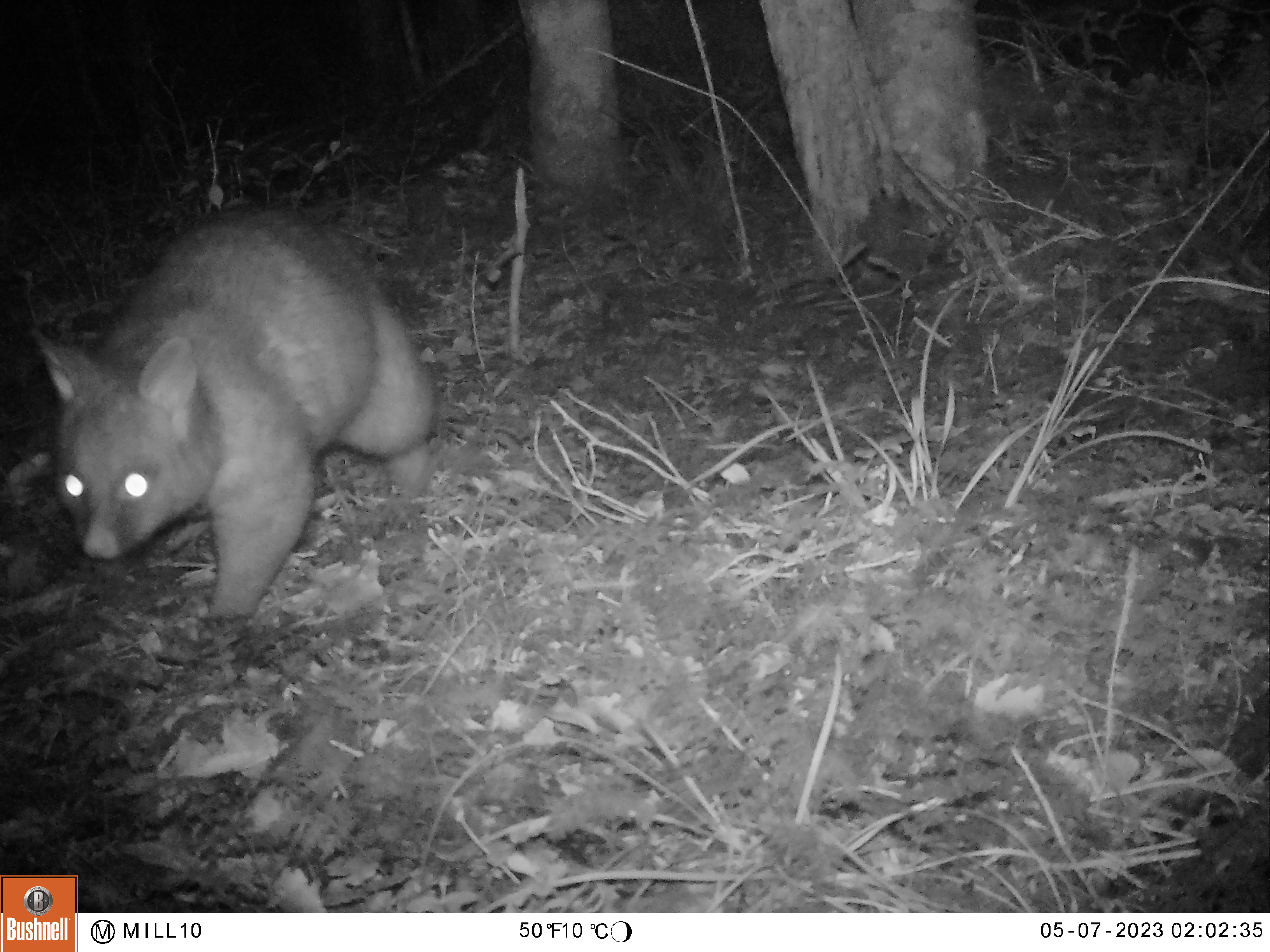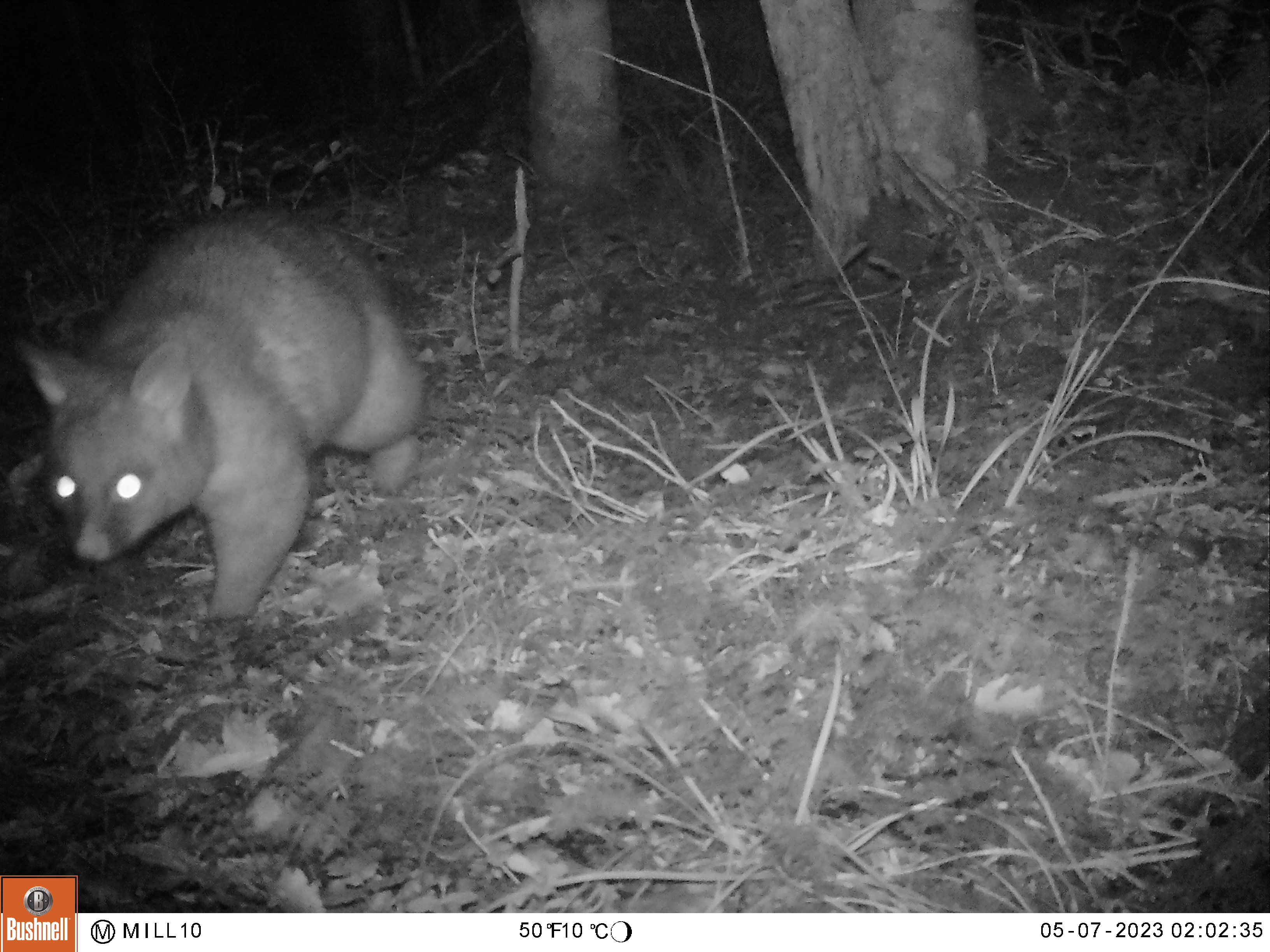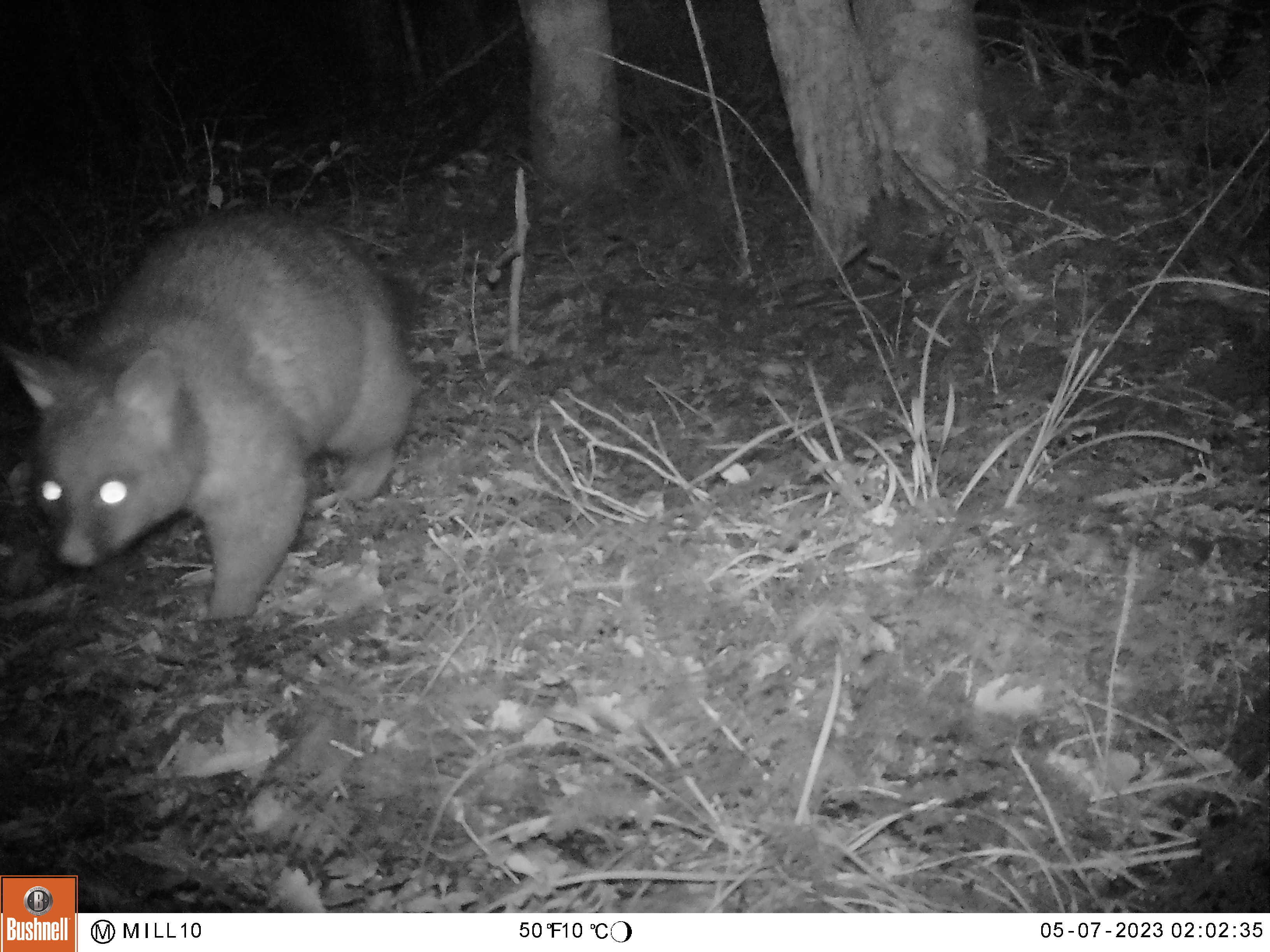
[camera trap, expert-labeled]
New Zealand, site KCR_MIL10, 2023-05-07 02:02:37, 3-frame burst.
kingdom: Animalia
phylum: Chordata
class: Mammalia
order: Diprotodontia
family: Phalangeridae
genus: Trichosurus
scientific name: Trichosurus vulpecula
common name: common brushtail possum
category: possum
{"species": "possum (common brushtail possum) (Trichosurus vulpecula)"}